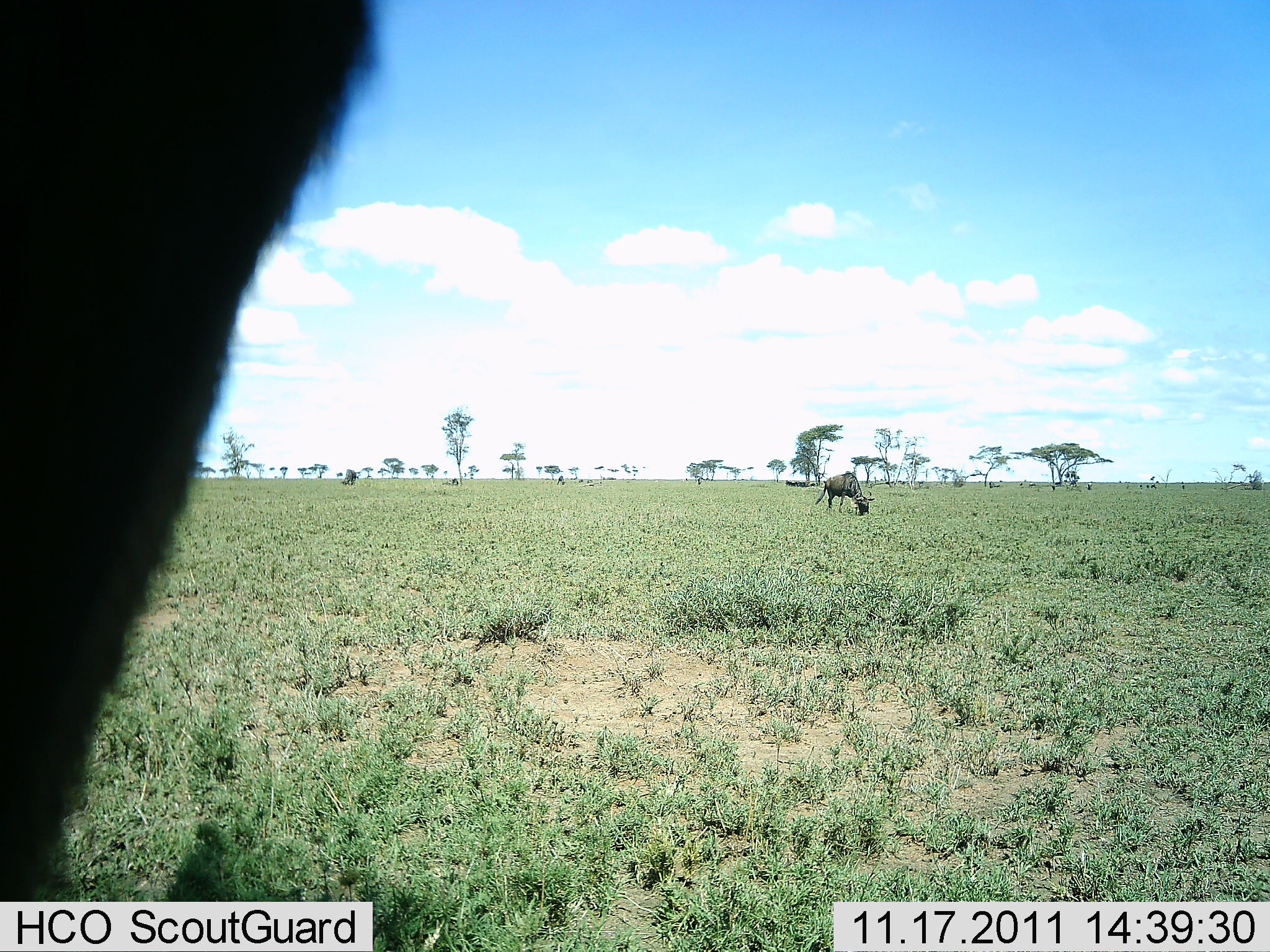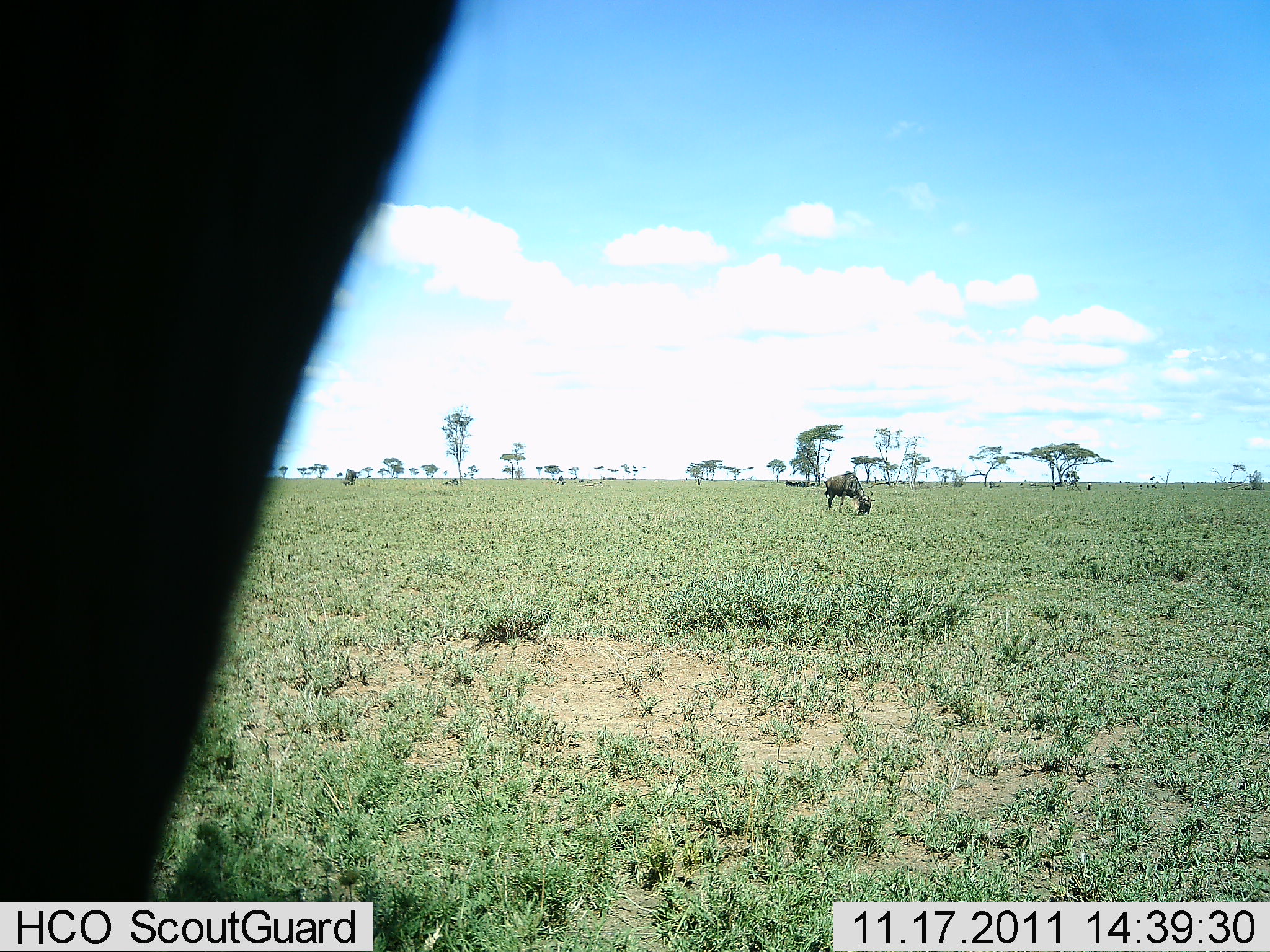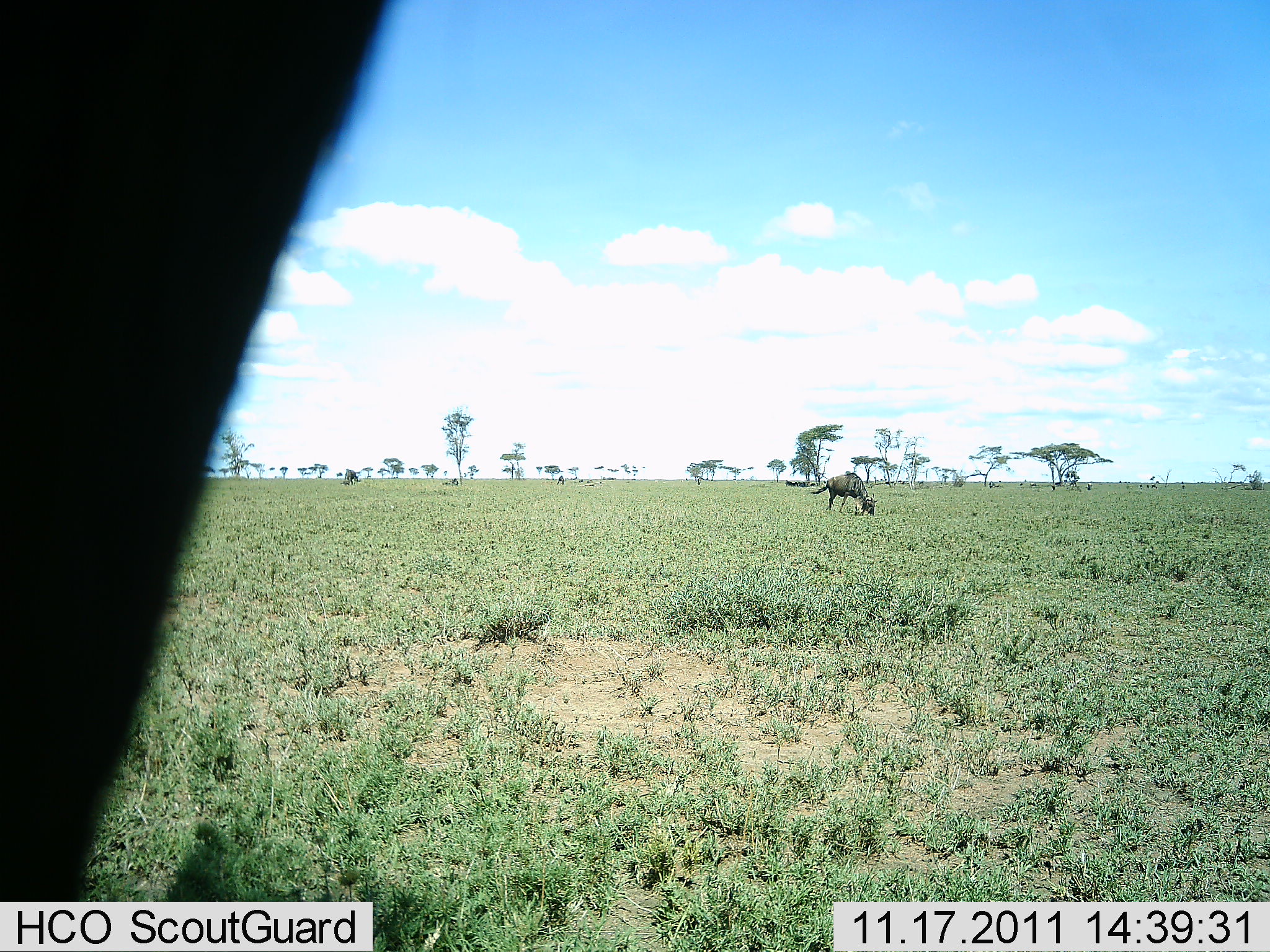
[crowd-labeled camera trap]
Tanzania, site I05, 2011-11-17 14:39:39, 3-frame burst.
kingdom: Animalia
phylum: Chordata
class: Mammalia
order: Artiodactyla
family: Bovidae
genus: Connochaetes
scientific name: Connochaetes taurinus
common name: blue wildebeest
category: wildebeest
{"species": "wildebeest (blue wildebeest) (Connochaetes taurinus)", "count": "1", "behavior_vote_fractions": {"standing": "24%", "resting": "6%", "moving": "0%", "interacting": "0%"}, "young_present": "0%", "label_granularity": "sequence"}